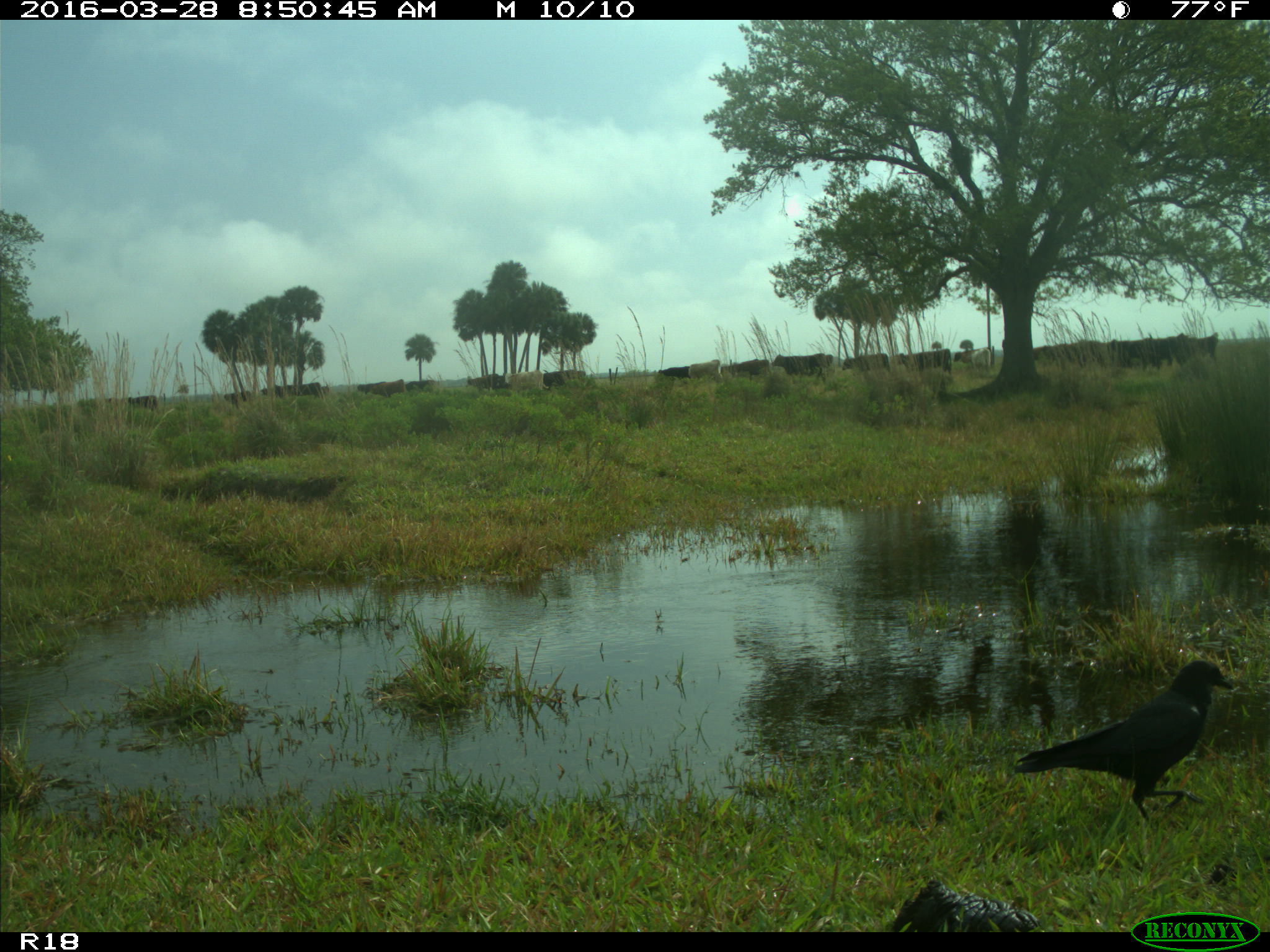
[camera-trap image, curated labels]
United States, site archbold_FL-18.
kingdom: Animalia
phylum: Chordata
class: Mammalia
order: Artiodactyla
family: Bovidae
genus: Bos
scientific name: Bos taurus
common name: domestic cow